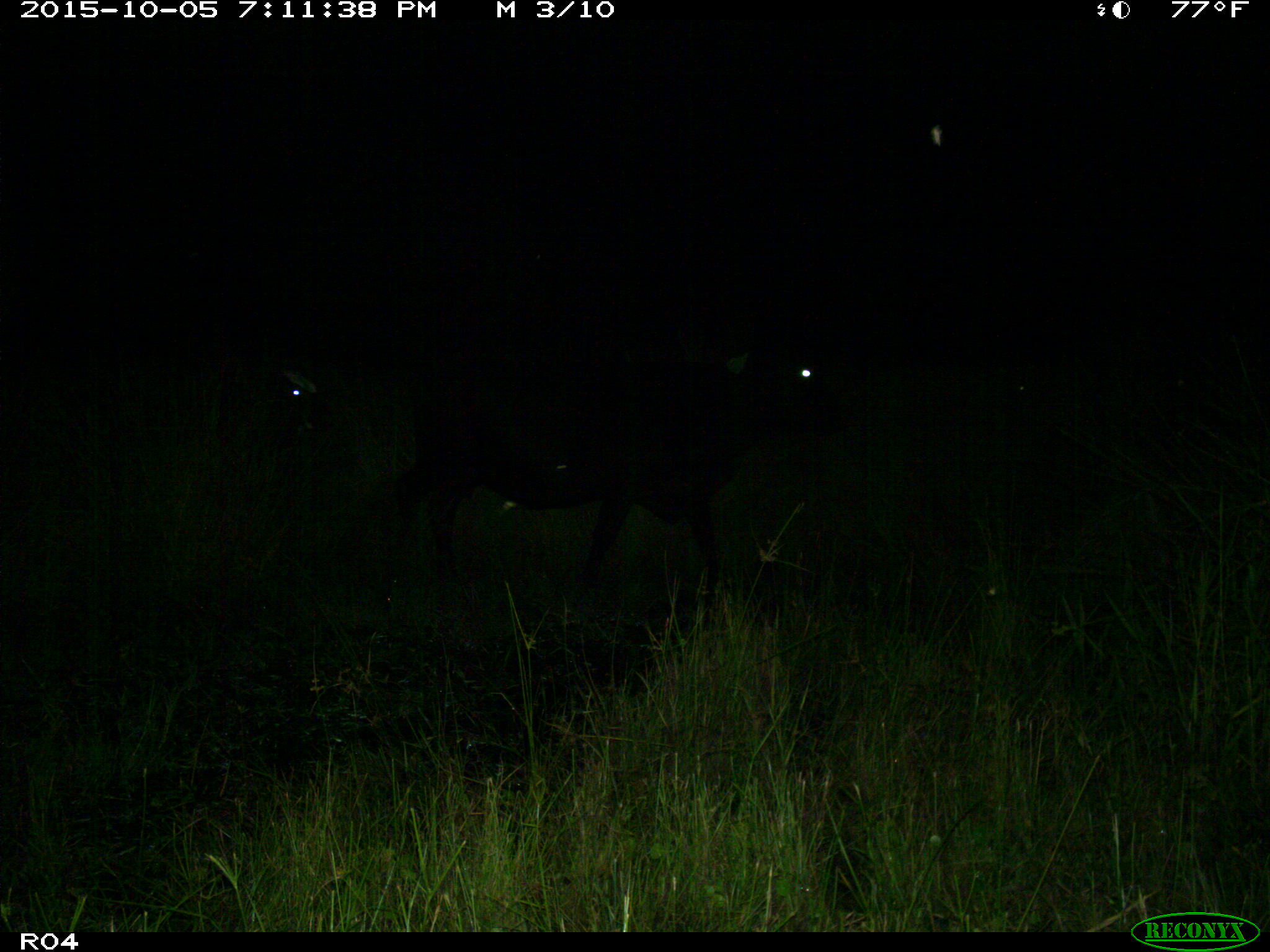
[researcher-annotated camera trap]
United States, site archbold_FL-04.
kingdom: Animalia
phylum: Chordata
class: Mammalia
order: Artiodactyla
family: Bovidae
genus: Bos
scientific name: Bos taurus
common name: domestic cow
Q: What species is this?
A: Bos taurus (domestic cow).